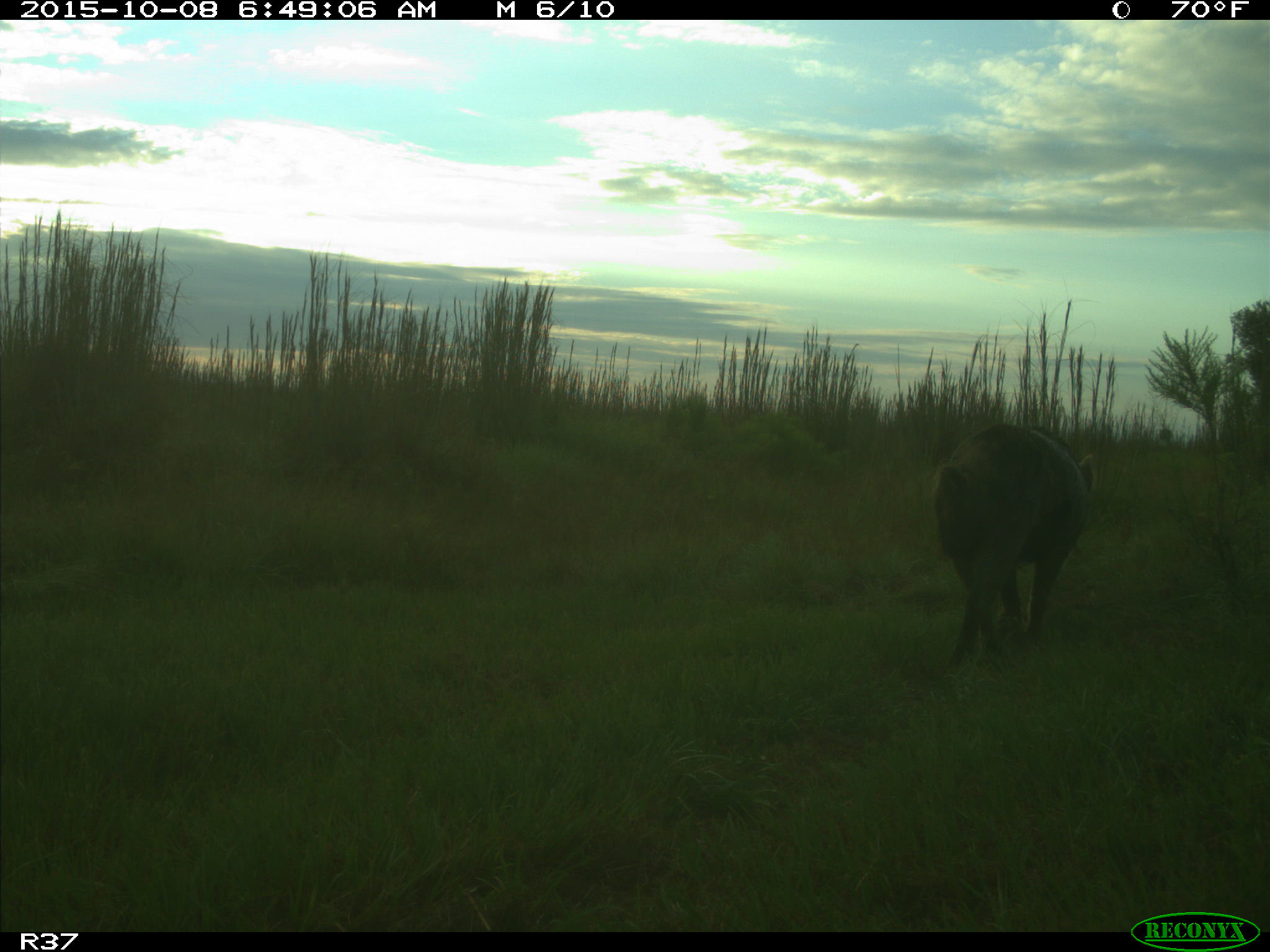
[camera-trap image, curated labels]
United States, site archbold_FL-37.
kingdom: Animalia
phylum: Chordata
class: Mammalia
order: Artiodactyla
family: Suidae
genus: Sus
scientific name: Sus scrofa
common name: wild boar